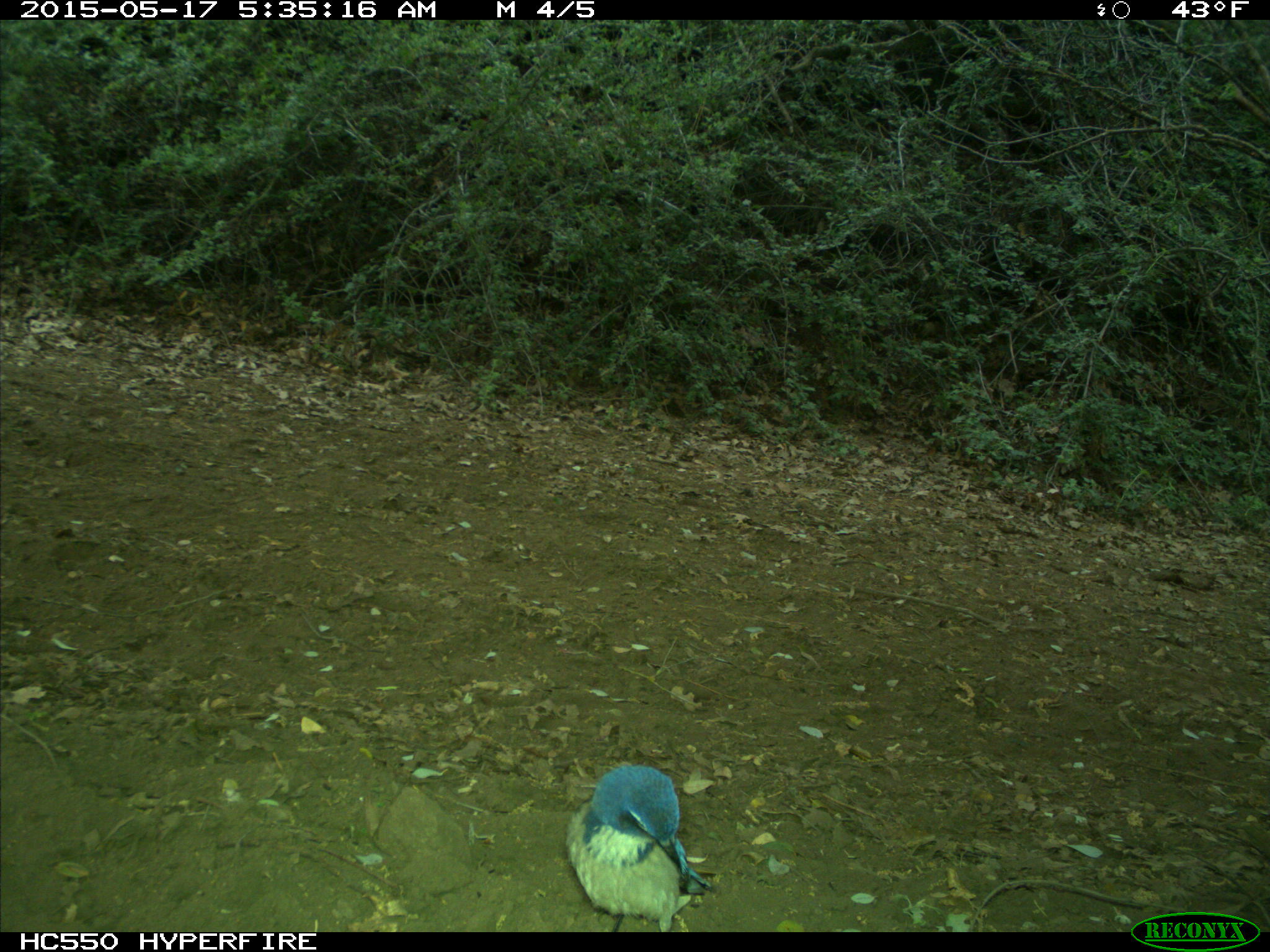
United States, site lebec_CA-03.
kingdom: Animalia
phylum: Chordata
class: Aves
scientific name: Aves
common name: birds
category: unidentified bird